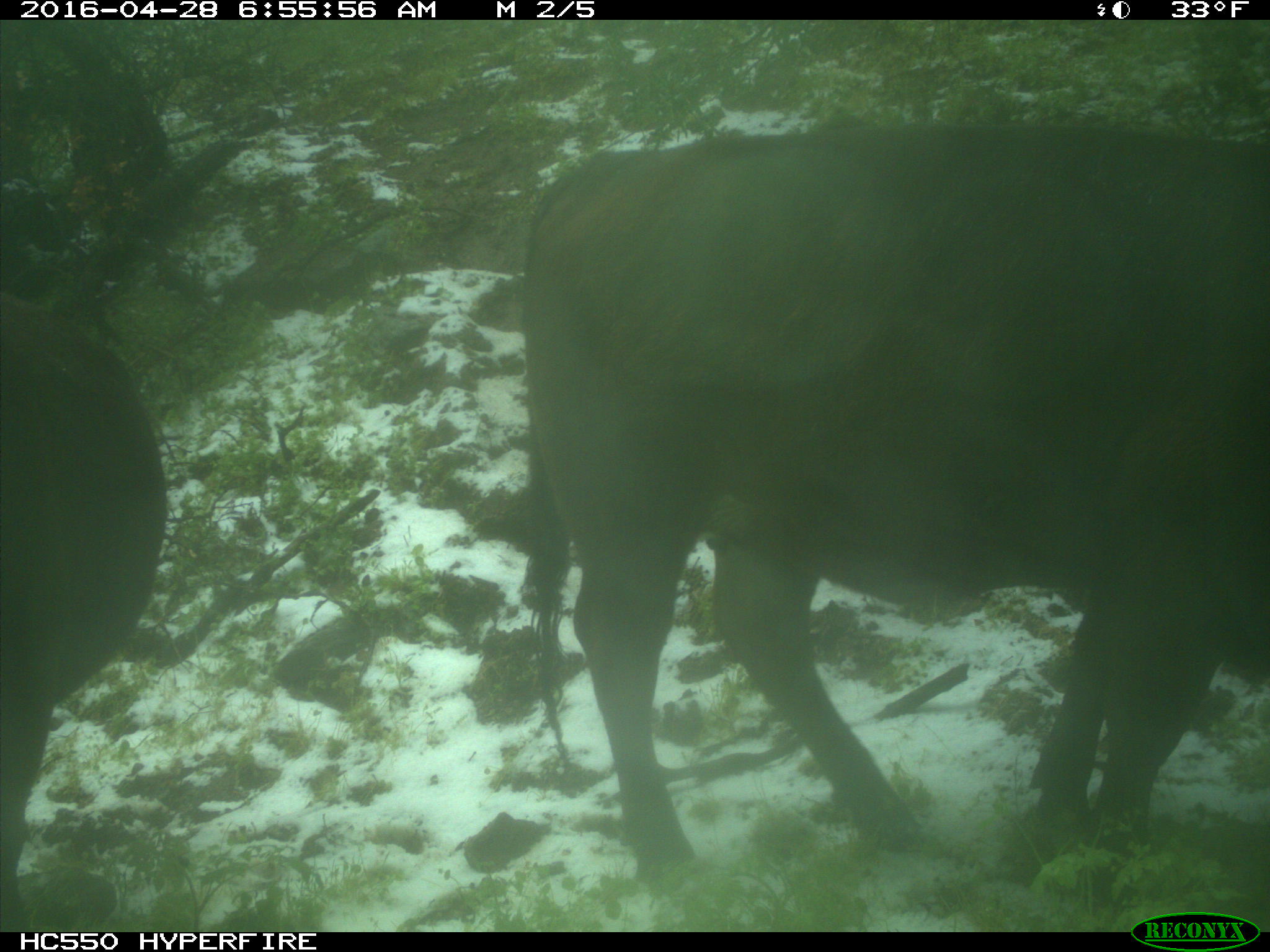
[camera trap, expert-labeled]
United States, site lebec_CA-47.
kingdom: Animalia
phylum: Chordata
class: Mammalia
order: Artiodactyla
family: Bovidae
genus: Bos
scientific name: Bos taurus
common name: domestic cow